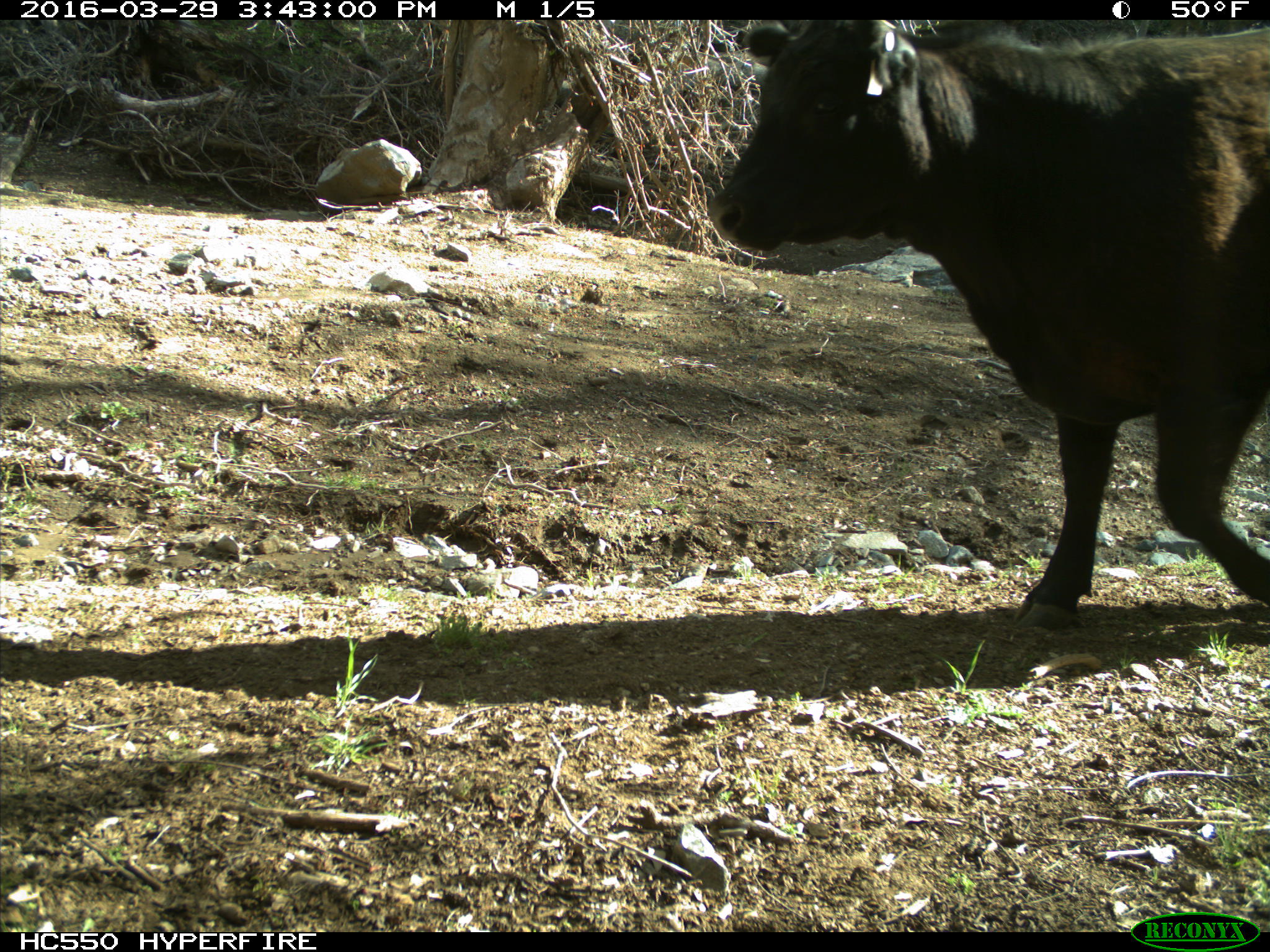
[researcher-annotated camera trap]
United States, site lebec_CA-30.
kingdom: Animalia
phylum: Chordata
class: Mammalia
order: Artiodactyla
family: Bovidae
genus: Bos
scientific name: Bos taurus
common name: domestic cow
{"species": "Bos taurus (domestic cow)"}